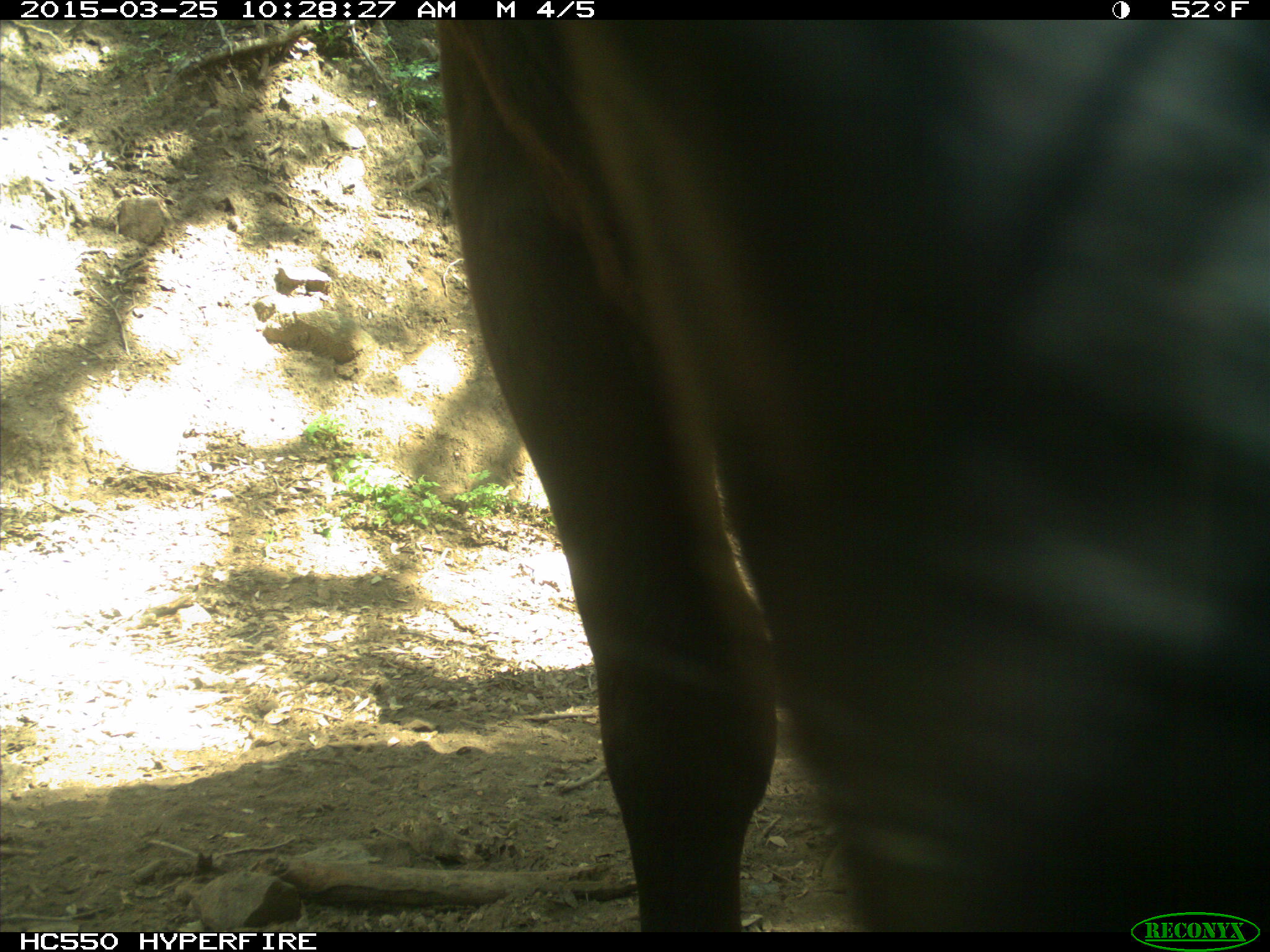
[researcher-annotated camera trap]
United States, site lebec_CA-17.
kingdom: Animalia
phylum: Chordata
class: Mammalia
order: Artiodactyla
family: Bovidae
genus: Bos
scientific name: Bos taurus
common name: domestic cow